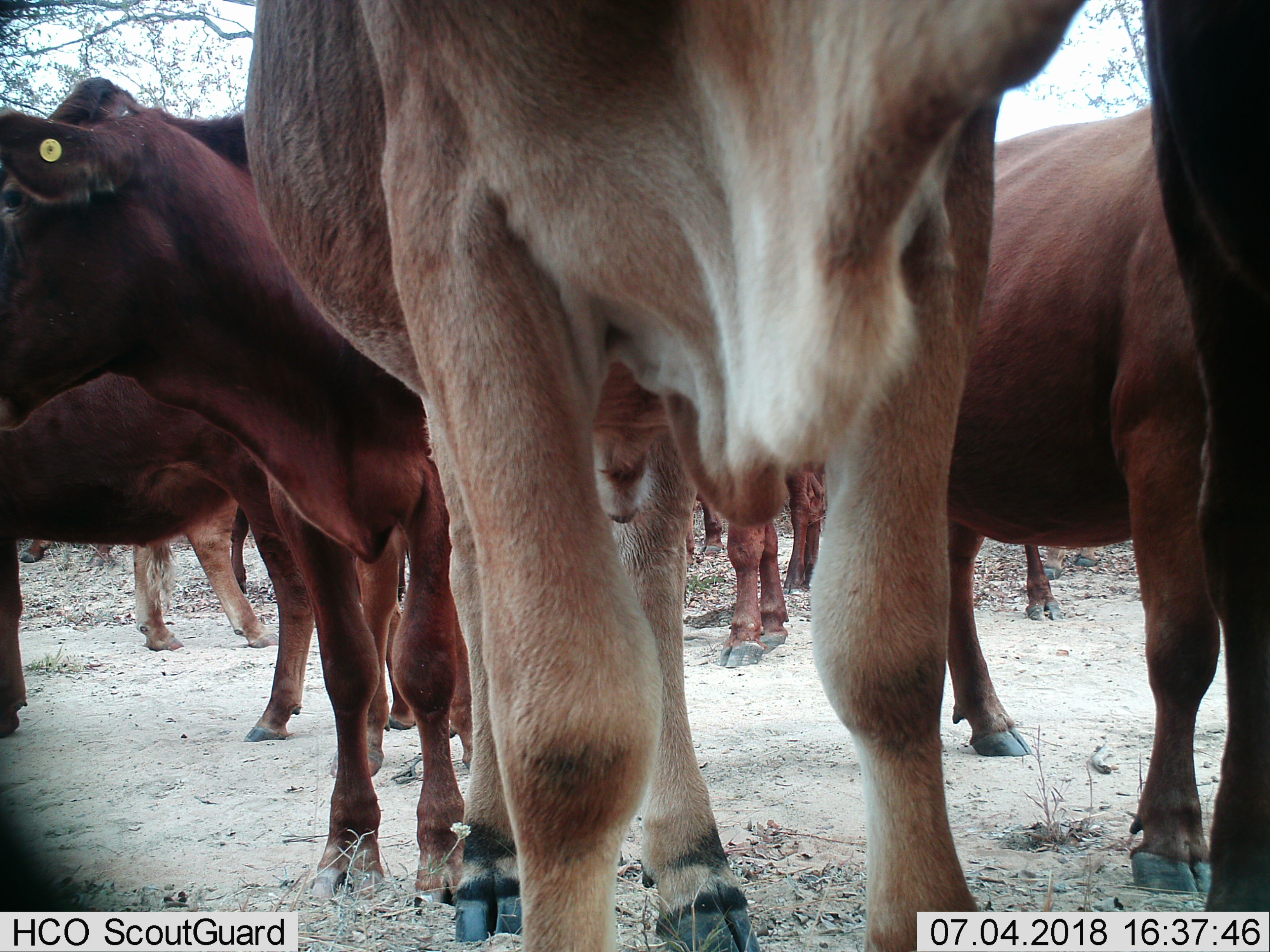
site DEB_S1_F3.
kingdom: Animalia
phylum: Chordata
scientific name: Vertebrata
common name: domestic animal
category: domesticanimal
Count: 11-50.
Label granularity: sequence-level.